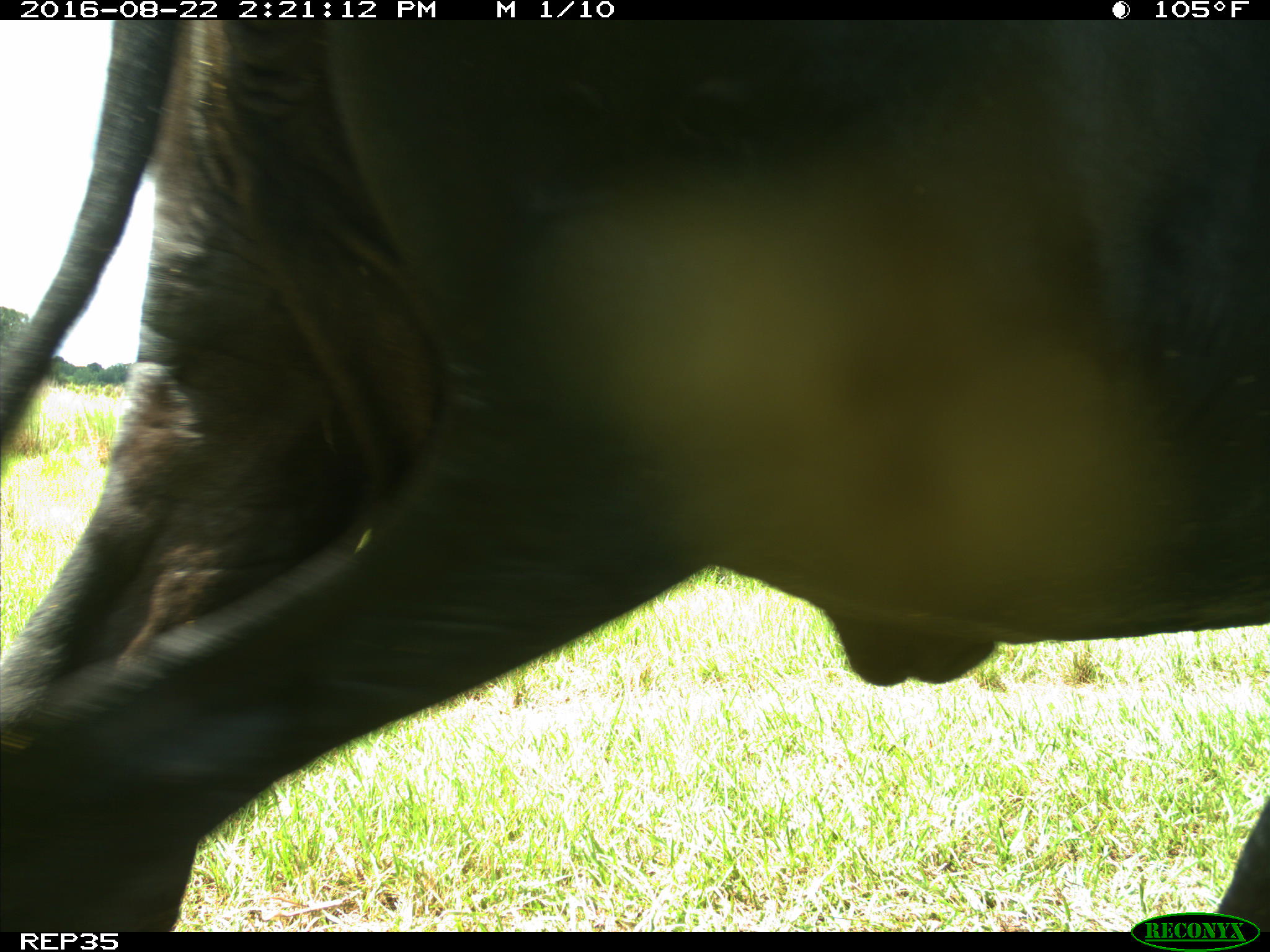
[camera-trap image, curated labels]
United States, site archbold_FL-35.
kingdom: Animalia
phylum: Chordata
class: Mammalia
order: Artiodactyla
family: Bovidae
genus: Bos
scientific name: Bos taurus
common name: domestic cow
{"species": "Bos taurus (domestic cow)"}